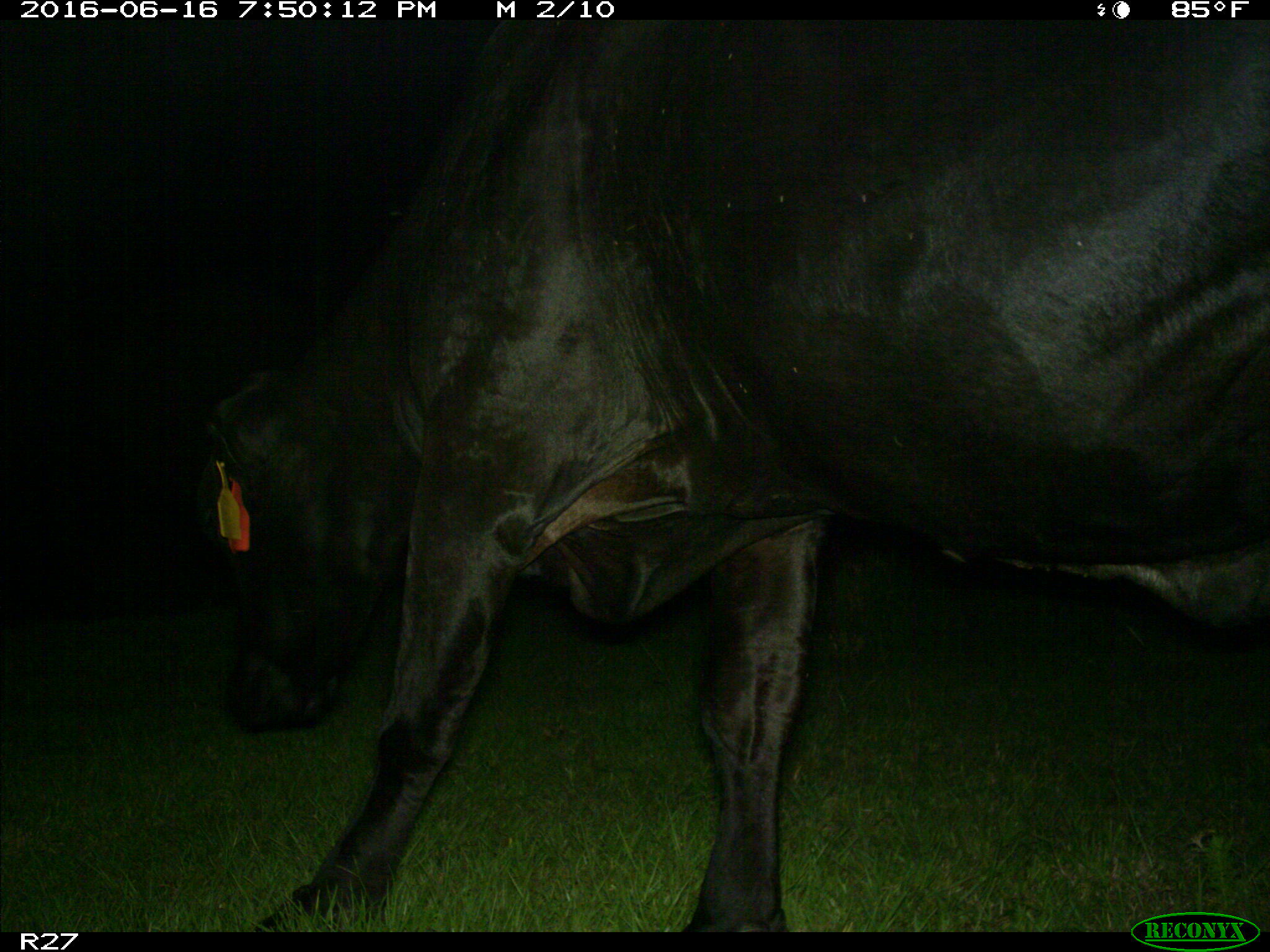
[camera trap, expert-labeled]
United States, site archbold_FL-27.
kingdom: Animalia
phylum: Chordata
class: Mammalia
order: Artiodactyla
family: Bovidae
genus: Bos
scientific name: Bos taurus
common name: domestic cow